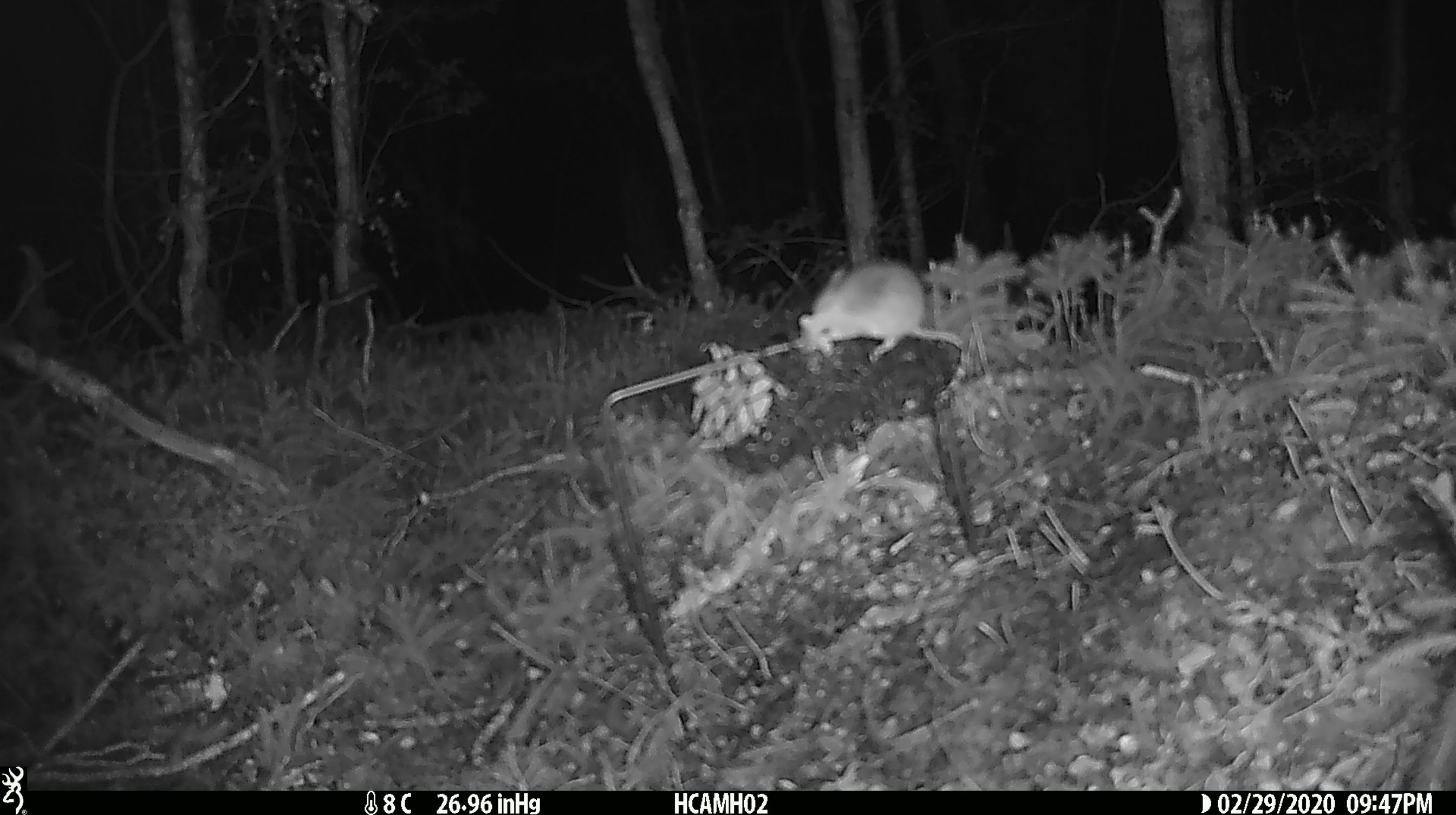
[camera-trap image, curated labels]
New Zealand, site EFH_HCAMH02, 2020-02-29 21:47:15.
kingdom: Animalia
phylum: Chordata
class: Mammalia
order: Rodentia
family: Muridae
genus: Mus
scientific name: Mus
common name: mouse